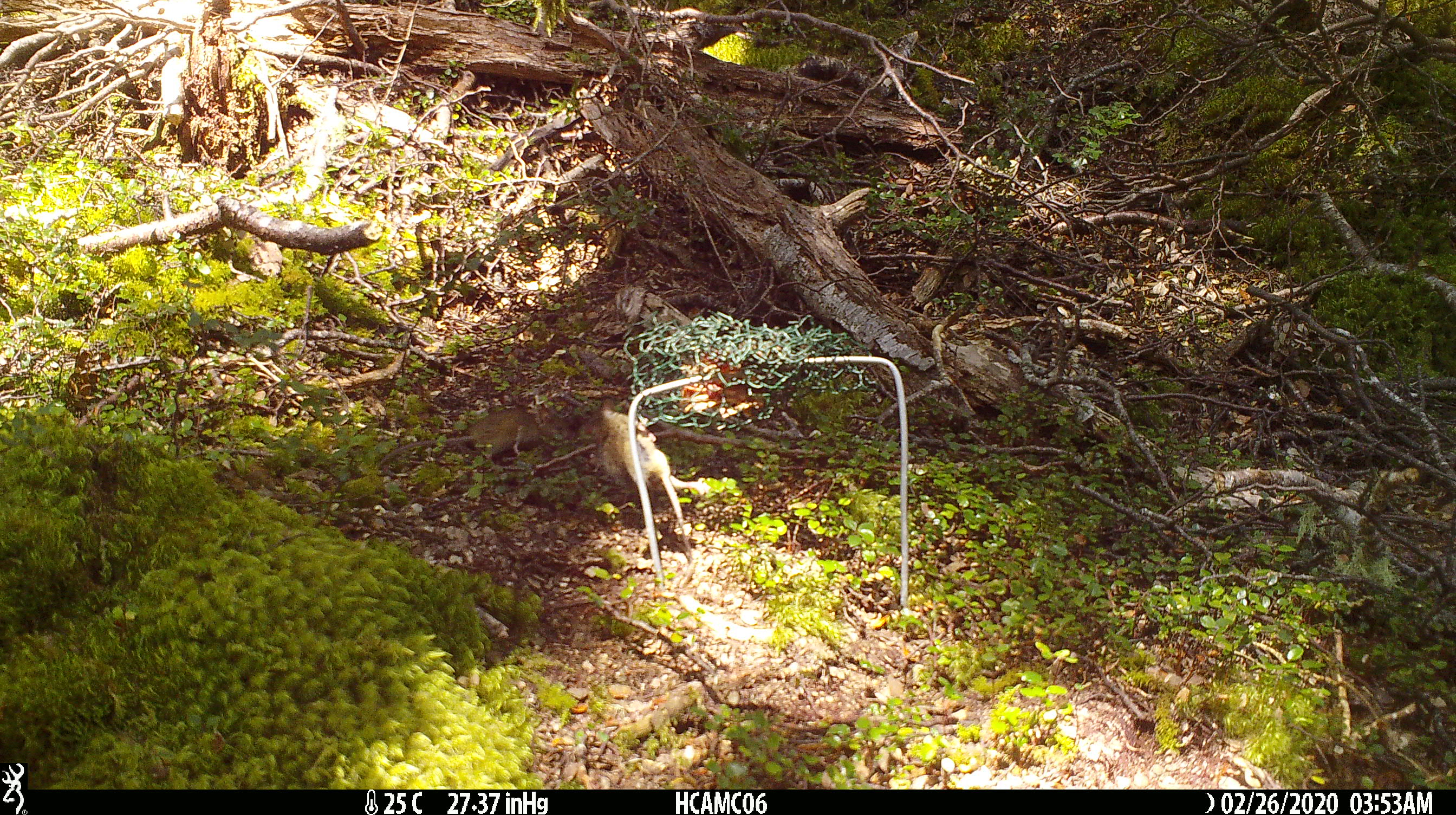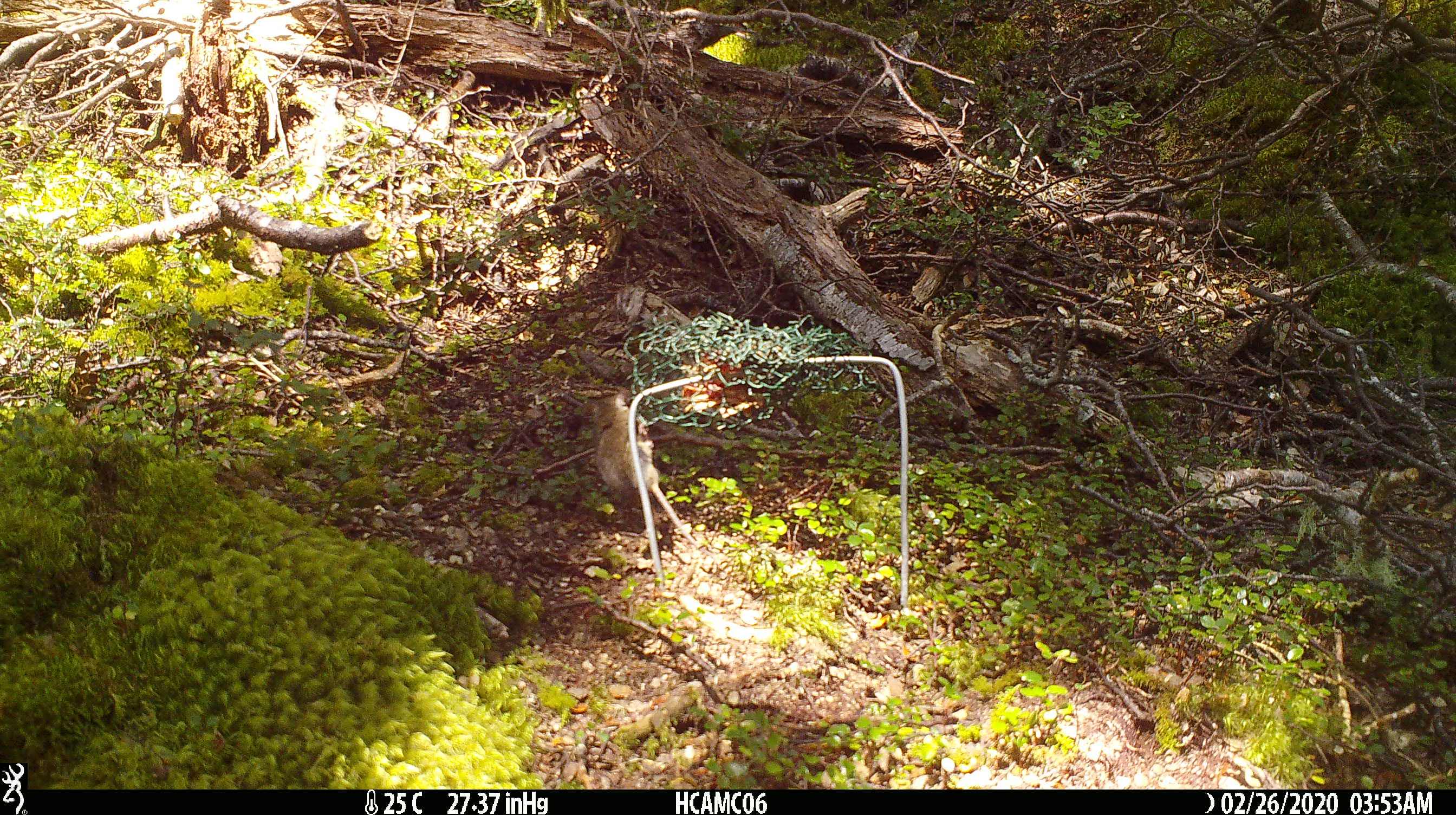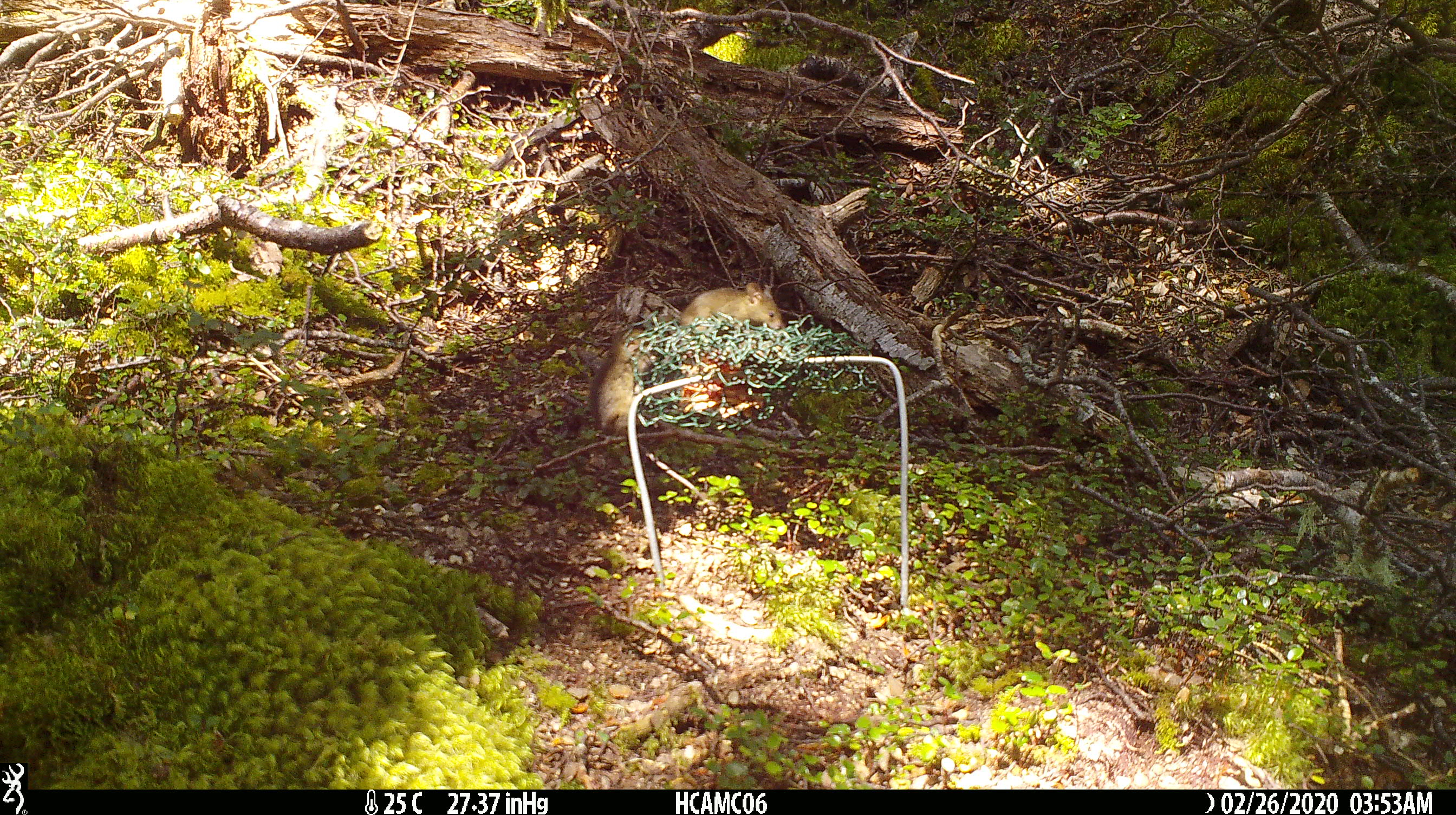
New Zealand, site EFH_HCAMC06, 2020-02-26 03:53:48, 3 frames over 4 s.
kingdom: Animalia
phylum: Chordata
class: Mammalia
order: Rodentia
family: Muridae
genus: Mus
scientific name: Mus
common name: mouse